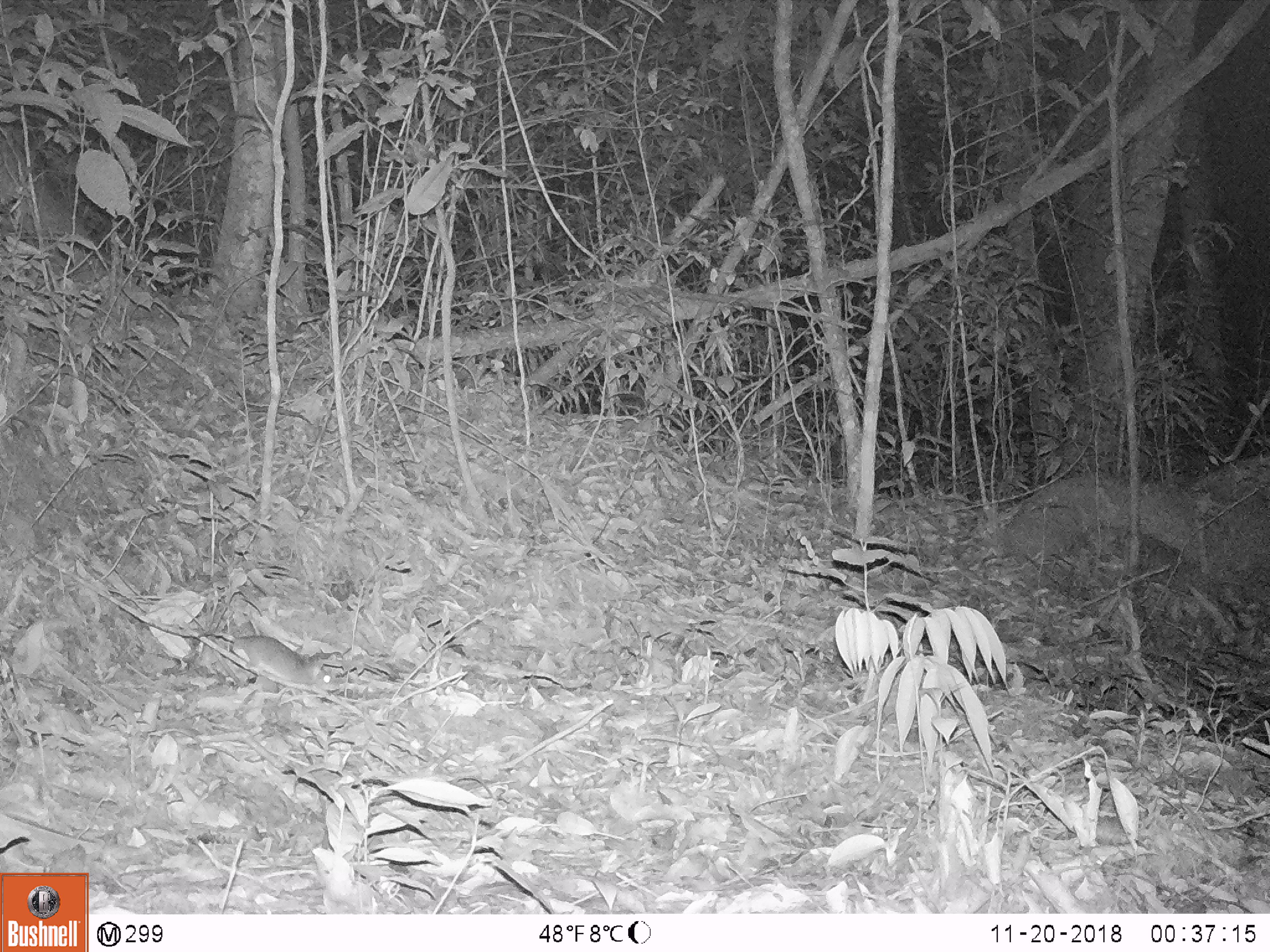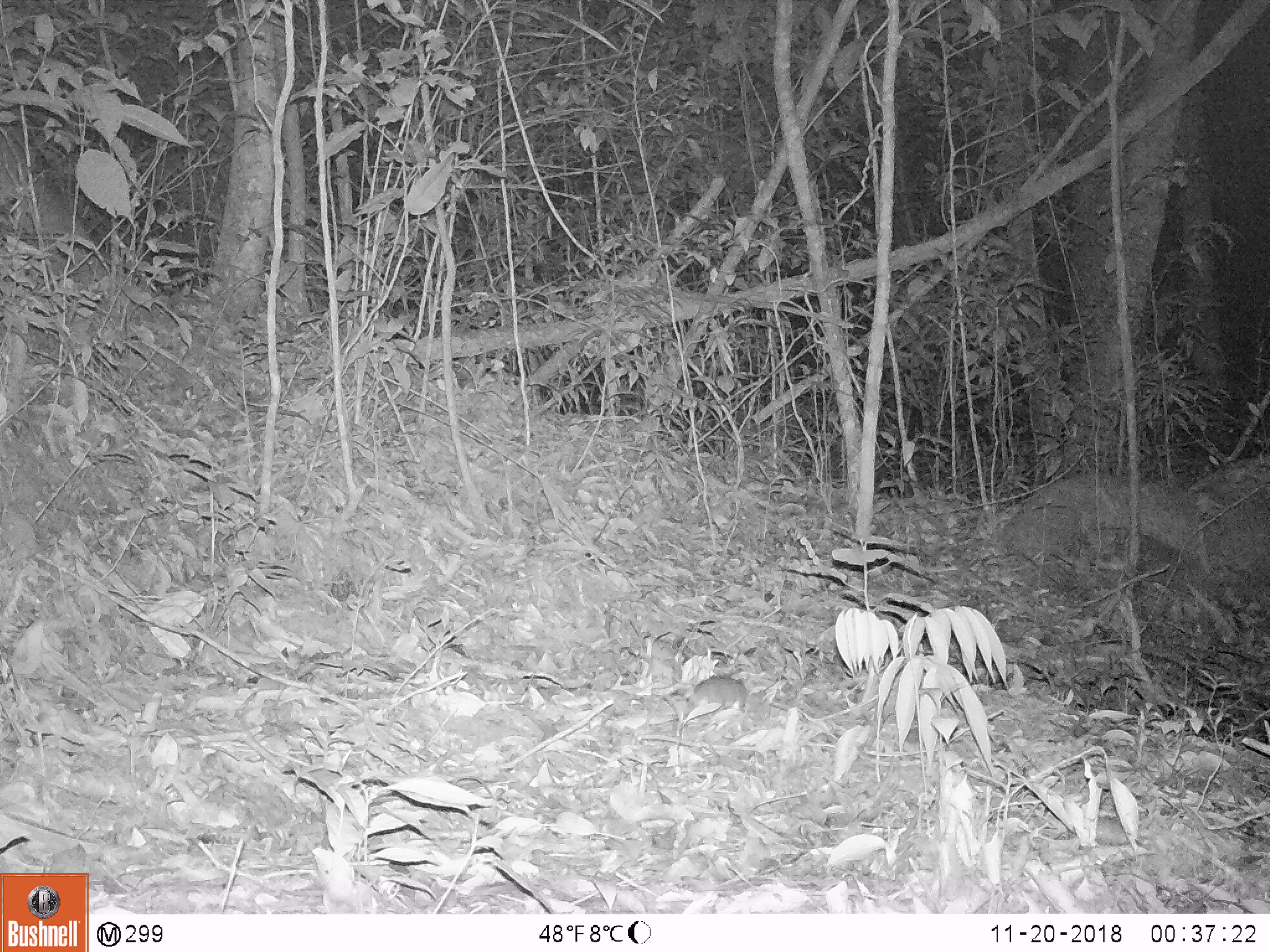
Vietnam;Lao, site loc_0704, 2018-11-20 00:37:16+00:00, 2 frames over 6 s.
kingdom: Animalia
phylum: Chordata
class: Mammalia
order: Rodentia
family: Muridae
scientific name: Muridae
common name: old-world mice and rats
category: unidentified murid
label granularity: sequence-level